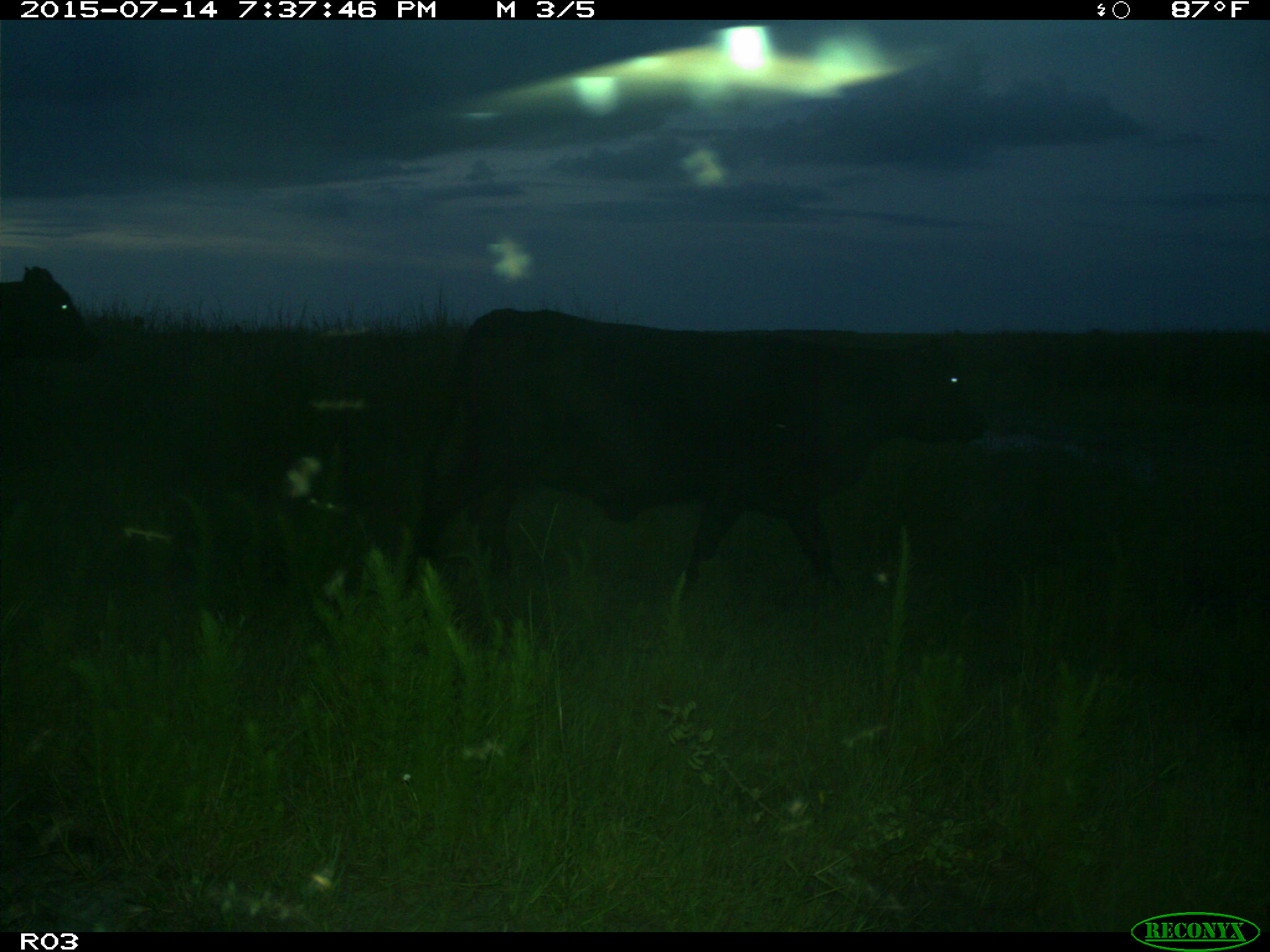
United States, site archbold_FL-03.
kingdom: Animalia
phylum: Chordata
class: Mammalia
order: Artiodactyla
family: Bovidae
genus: Bos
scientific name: Bos taurus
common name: domestic cow